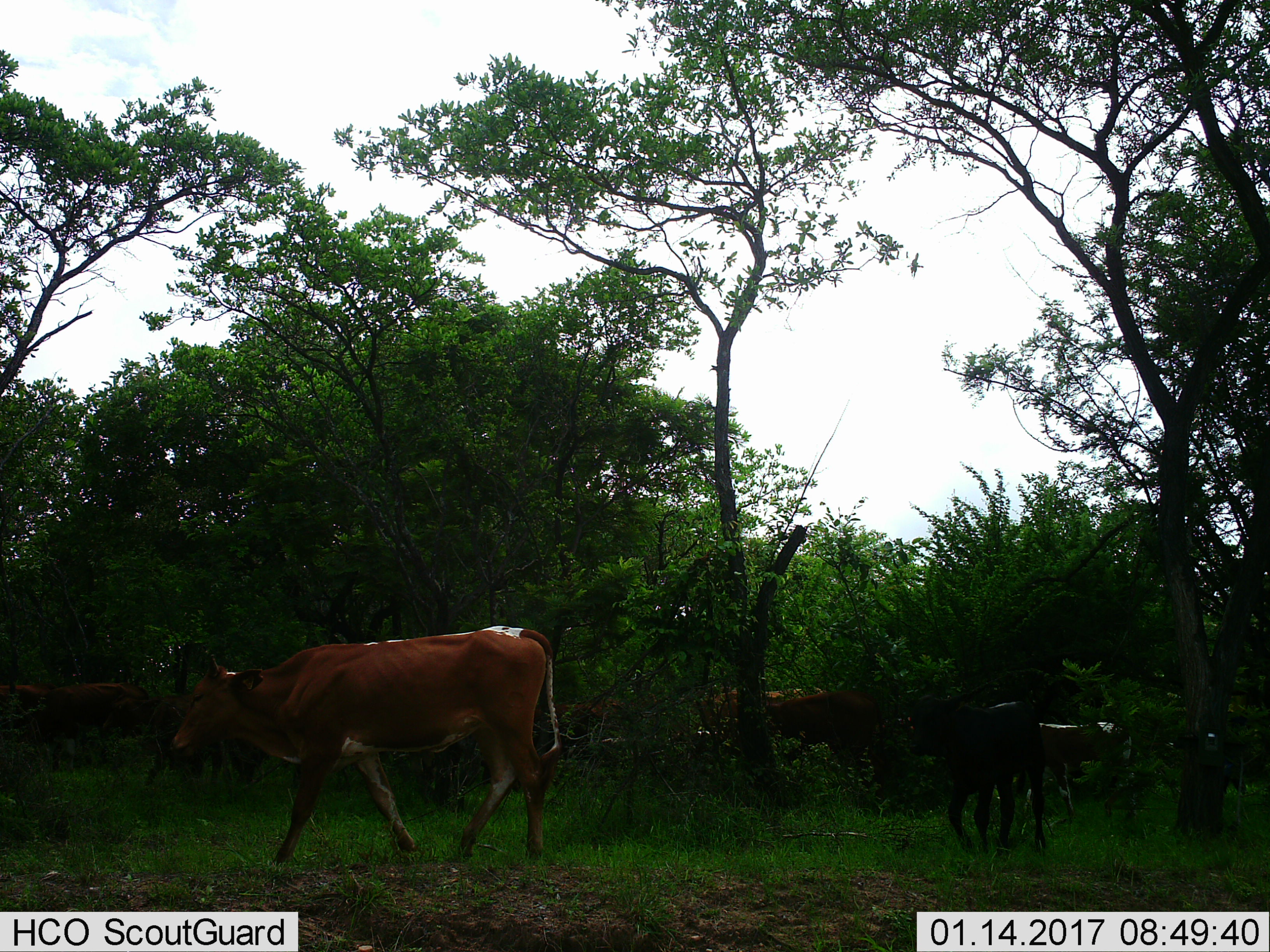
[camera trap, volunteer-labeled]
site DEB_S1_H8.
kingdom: Animalia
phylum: Chordata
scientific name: Vertebrata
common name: domestic animal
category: domesticanimal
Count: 7.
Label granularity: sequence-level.